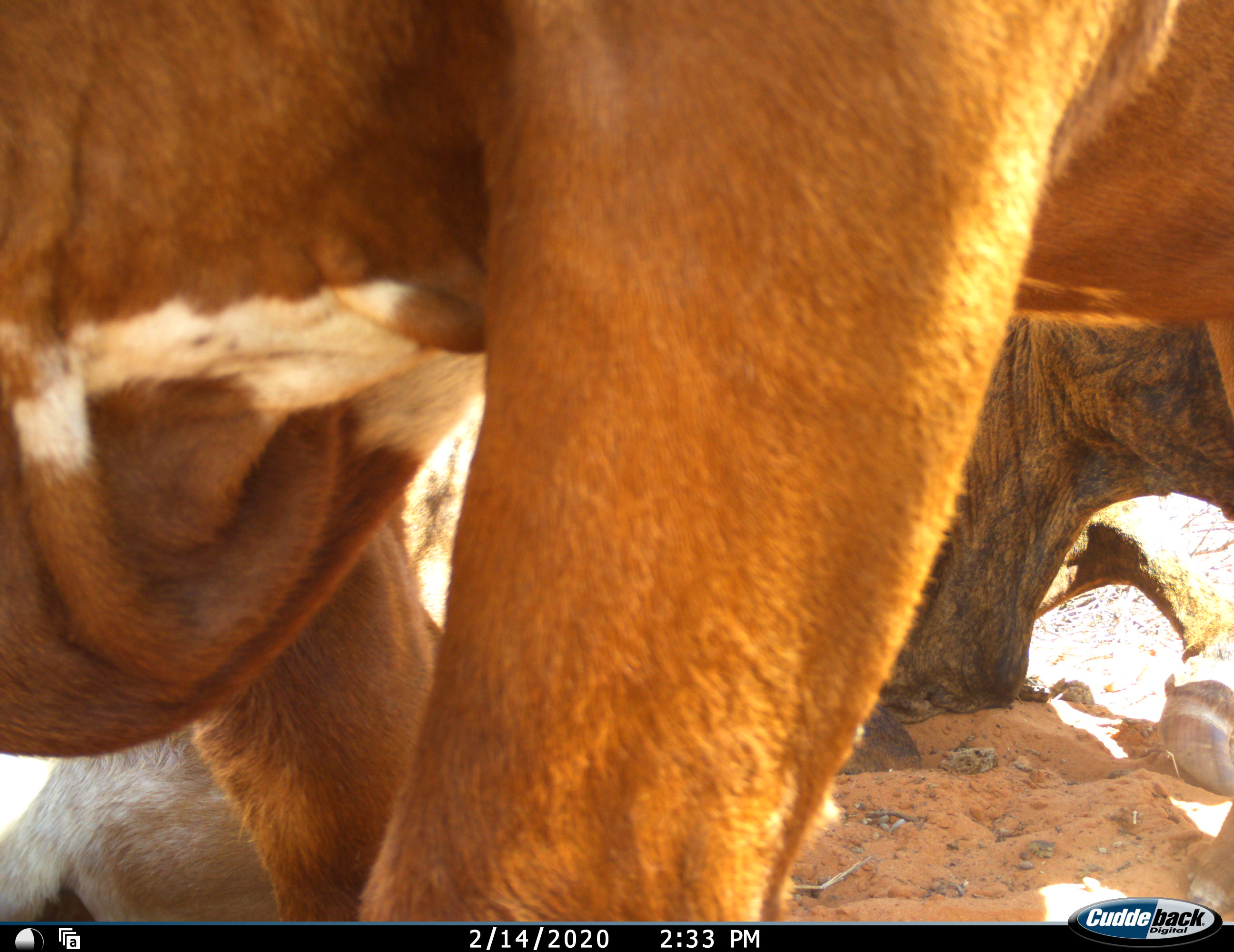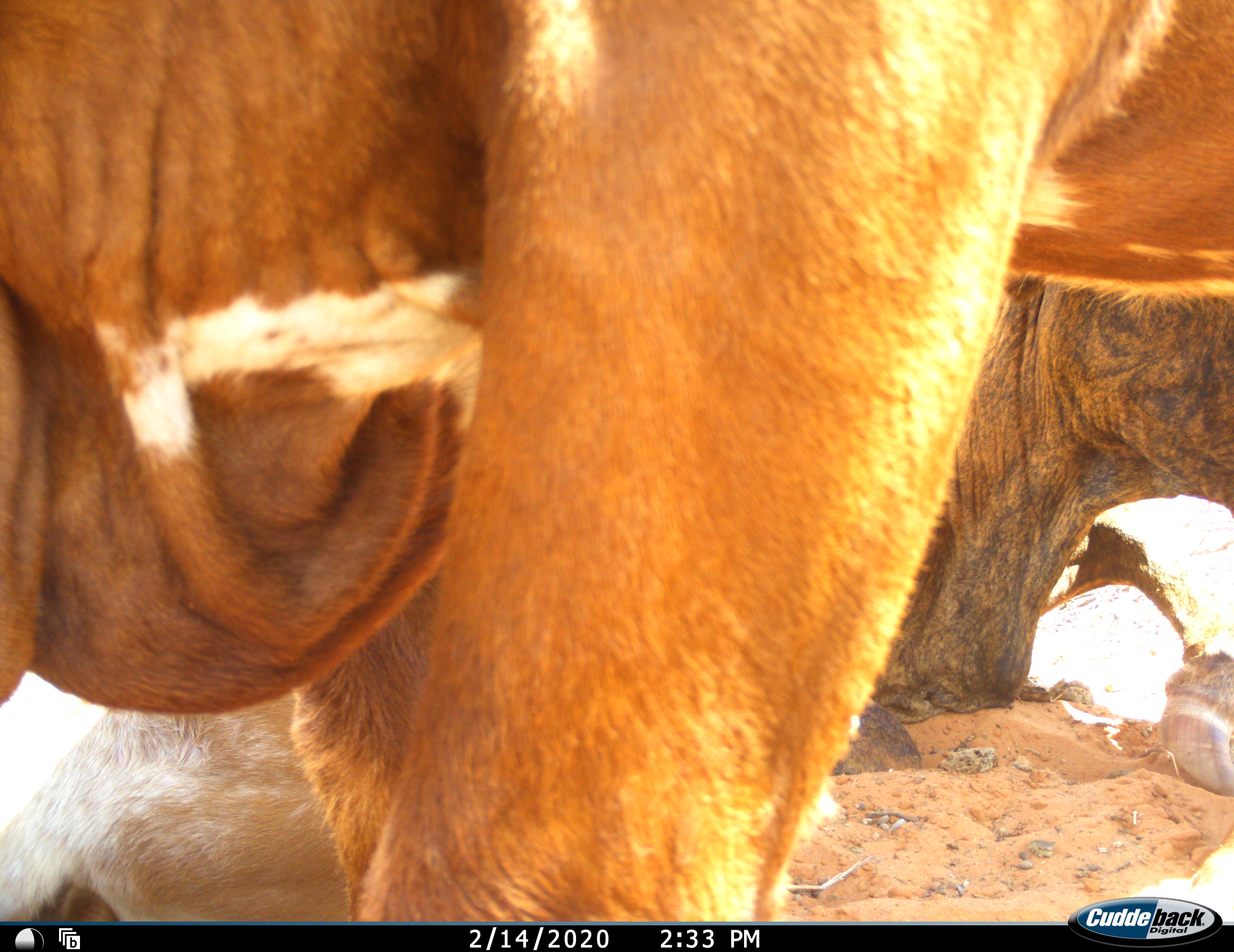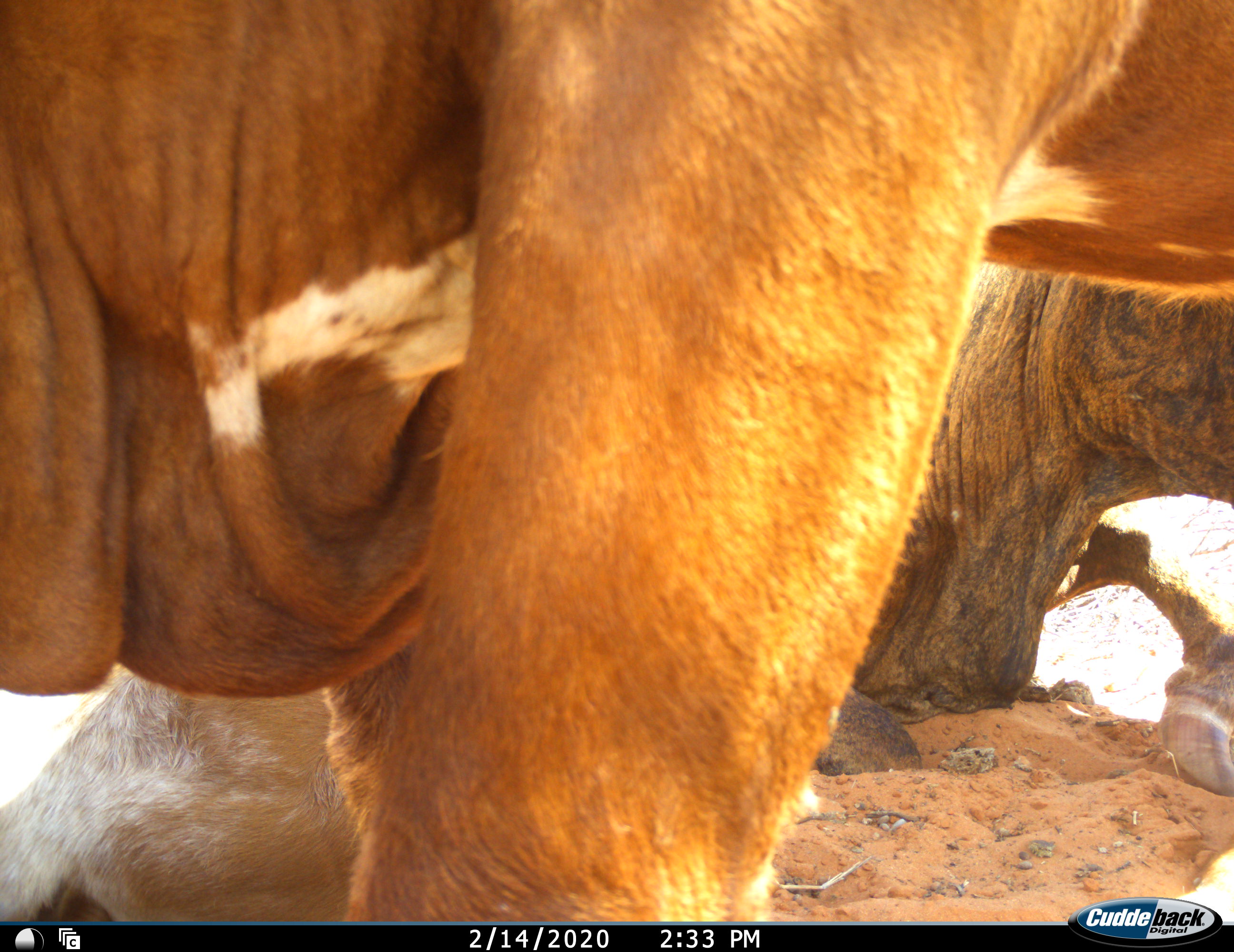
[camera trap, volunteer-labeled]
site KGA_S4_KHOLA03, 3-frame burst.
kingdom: Animalia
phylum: Chordata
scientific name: Vertebrata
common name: domestic animal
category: domesticanimal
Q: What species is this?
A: Domesticanimal (domestic animal) (Vertebrata).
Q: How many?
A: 3.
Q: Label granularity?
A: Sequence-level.